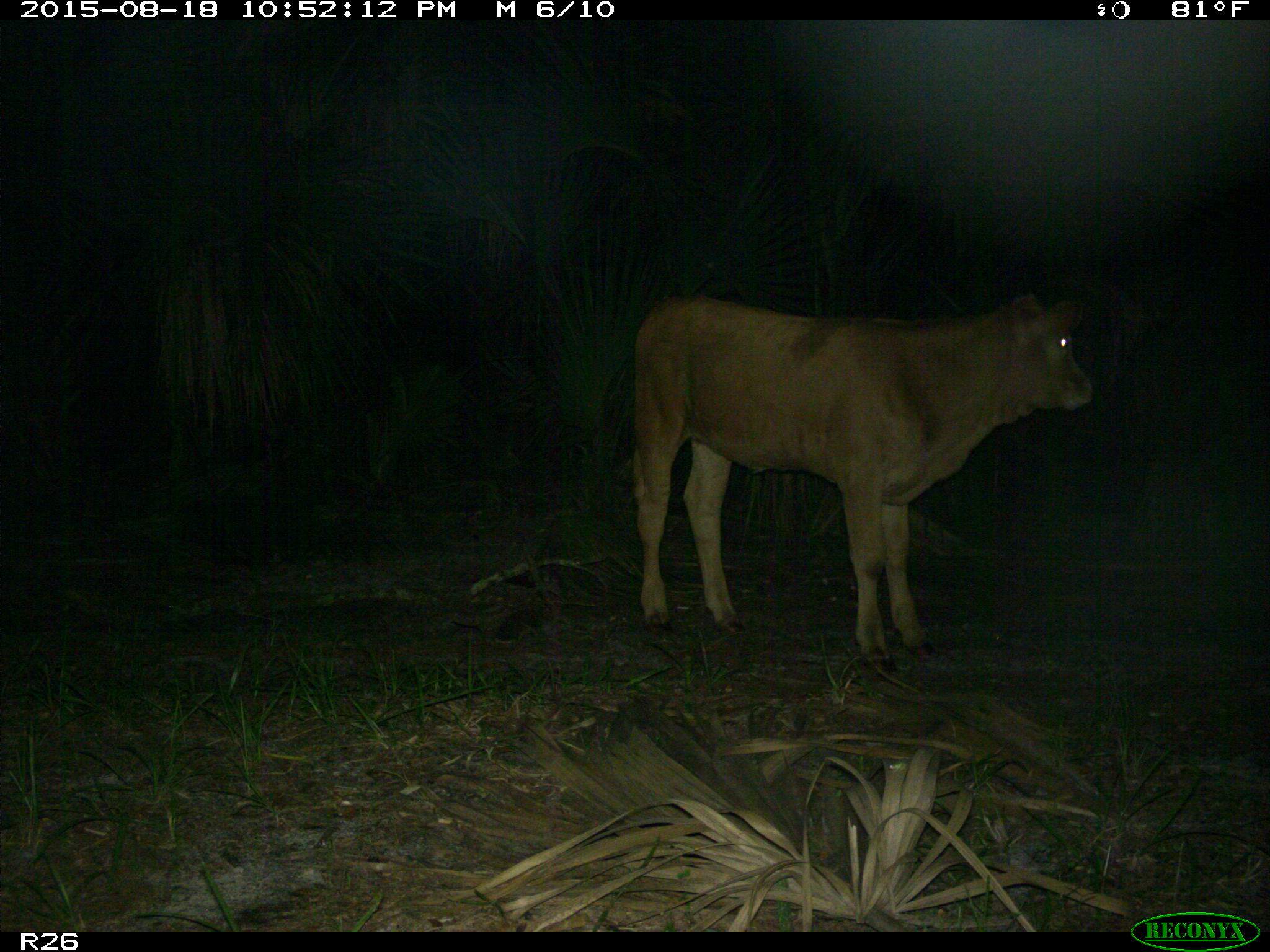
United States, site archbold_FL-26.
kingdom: Animalia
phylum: Chordata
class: Mammalia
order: Artiodactyla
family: Bovidae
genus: Bos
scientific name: Bos taurus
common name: domestic cow